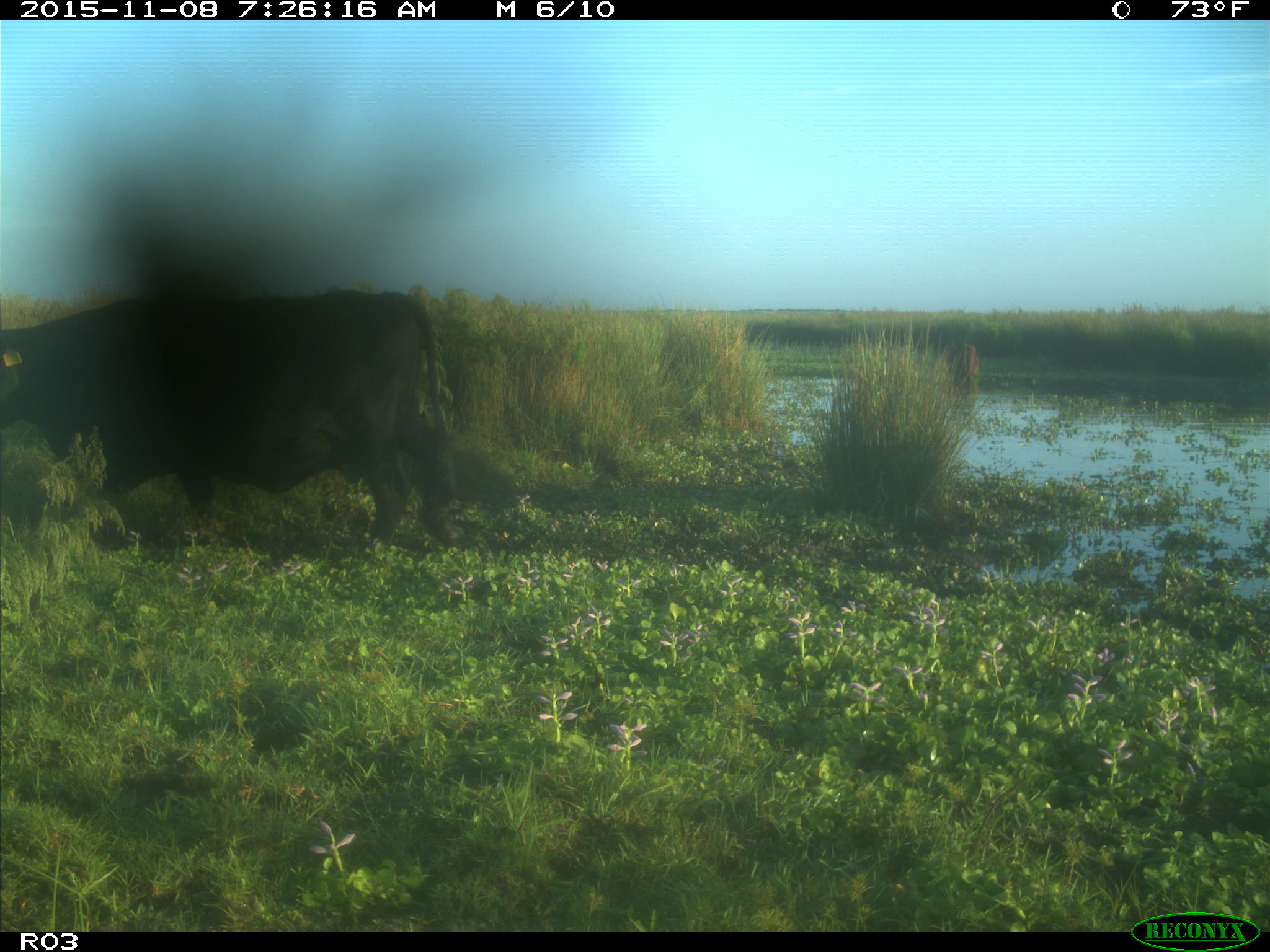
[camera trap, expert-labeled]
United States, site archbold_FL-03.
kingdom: Animalia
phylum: Chordata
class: Mammalia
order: Artiodactyla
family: Bovidae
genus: Bos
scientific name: Bos taurus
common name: domestic cow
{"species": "Bos taurus (domestic cow)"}